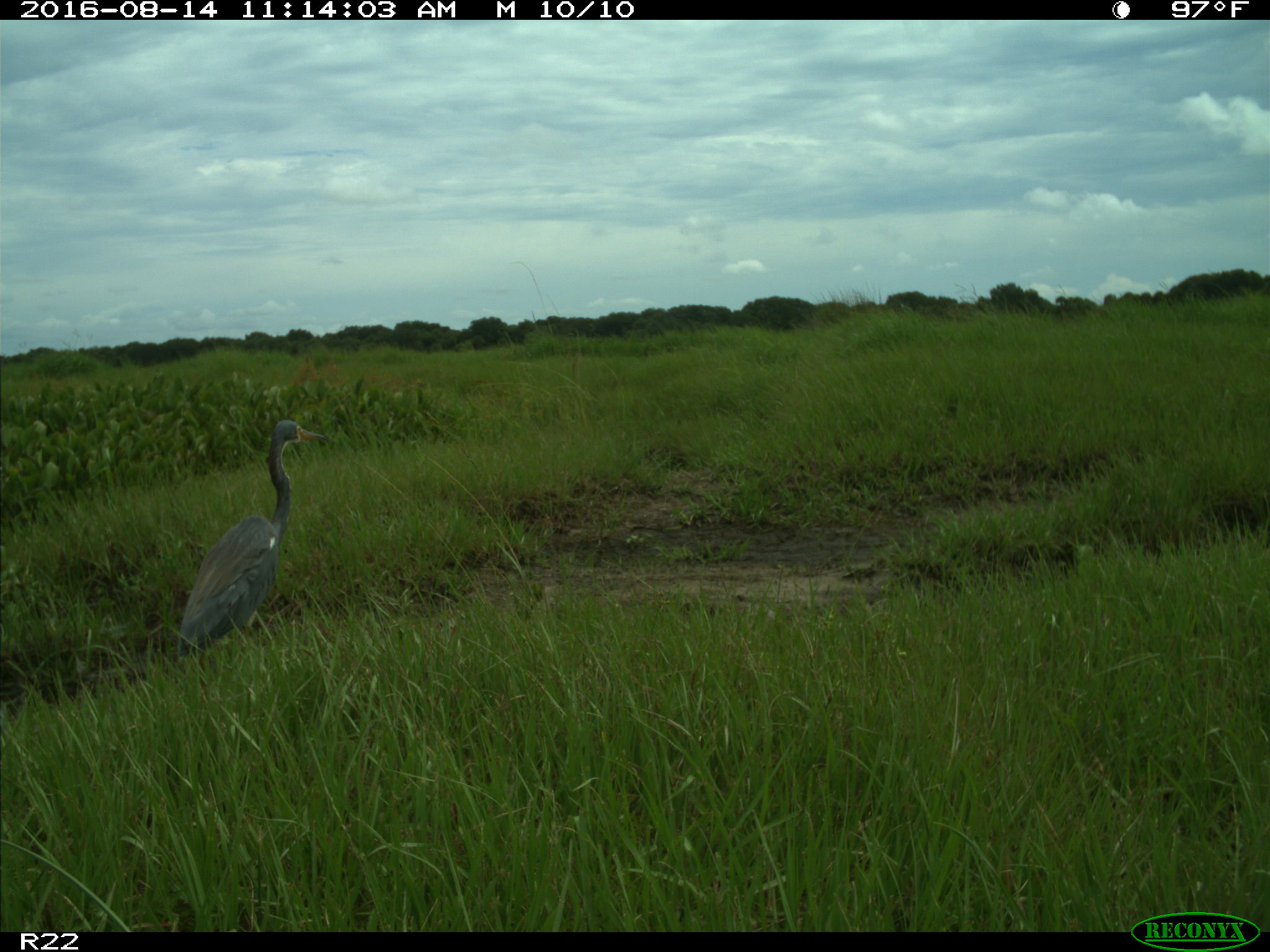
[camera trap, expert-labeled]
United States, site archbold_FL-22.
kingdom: Animalia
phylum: Chordata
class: Aves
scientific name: Aves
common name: birds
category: unidentified bird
Unidentified bird (birds) (Aves).